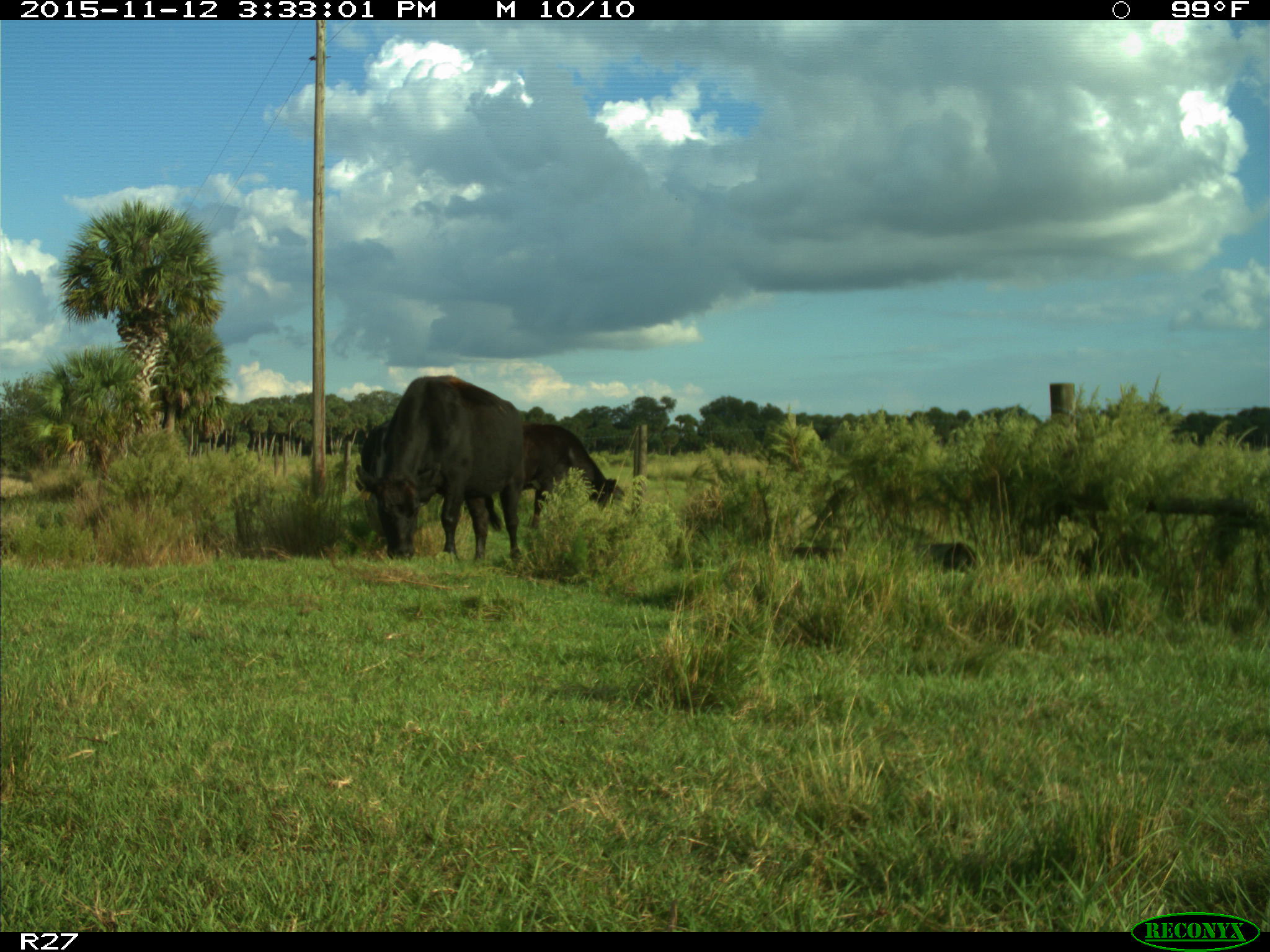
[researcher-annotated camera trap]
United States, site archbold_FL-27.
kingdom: Animalia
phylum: Chordata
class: Mammalia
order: Artiodactyla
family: Bovidae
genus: Bos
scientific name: Bos taurus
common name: domestic cow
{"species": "Bos taurus (domestic cow)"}